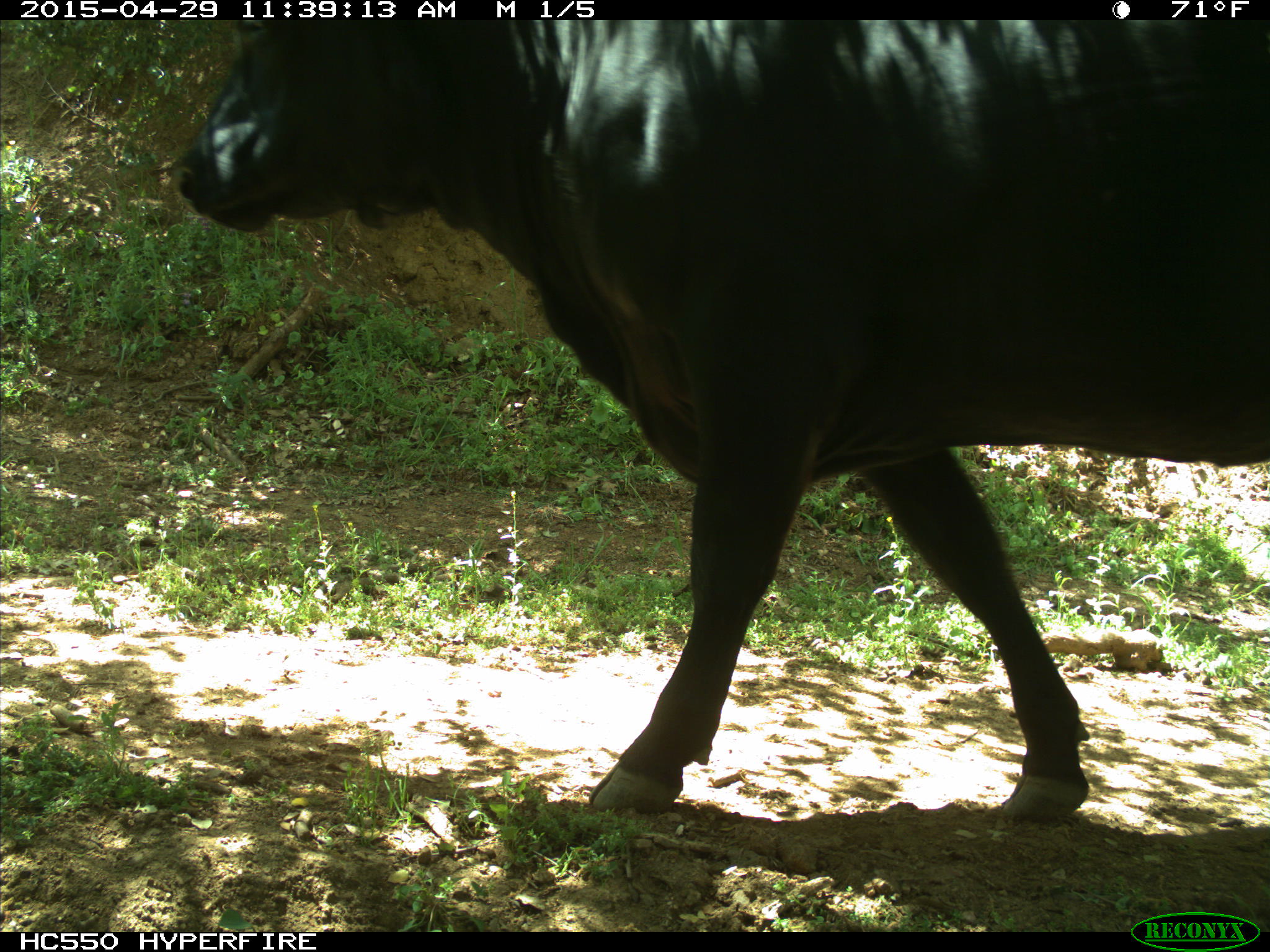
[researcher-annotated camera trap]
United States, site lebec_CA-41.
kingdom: Animalia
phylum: Chordata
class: Mammalia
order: Artiodactyla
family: Bovidae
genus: Bos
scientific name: Bos taurus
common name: domestic cow